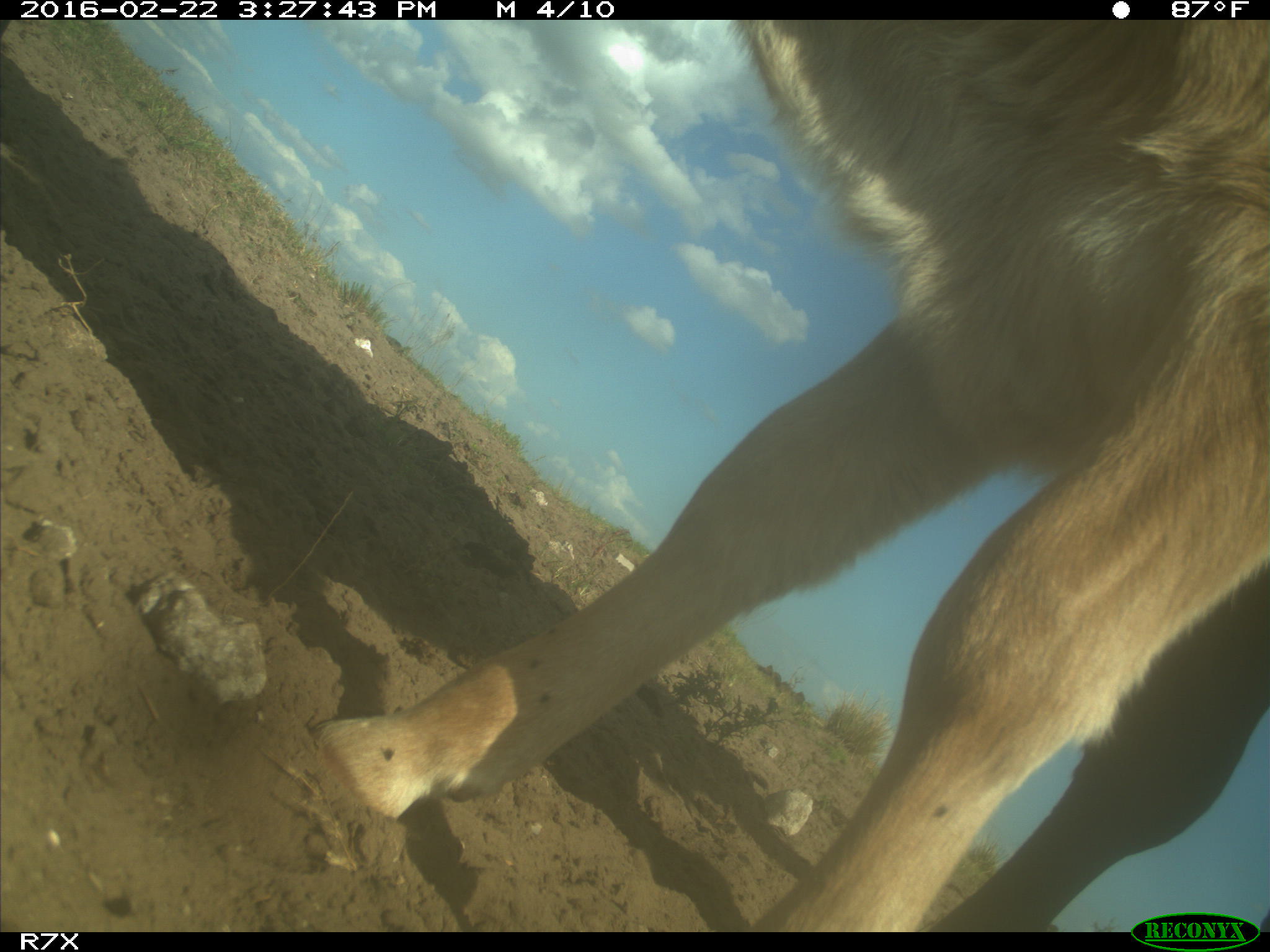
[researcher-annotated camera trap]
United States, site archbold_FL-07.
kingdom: Animalia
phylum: Chordata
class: Mammalia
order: Artiodactyla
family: Bovidae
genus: Bos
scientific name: Bos taurus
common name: domestic cow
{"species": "Bos taurus (domestic cow)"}